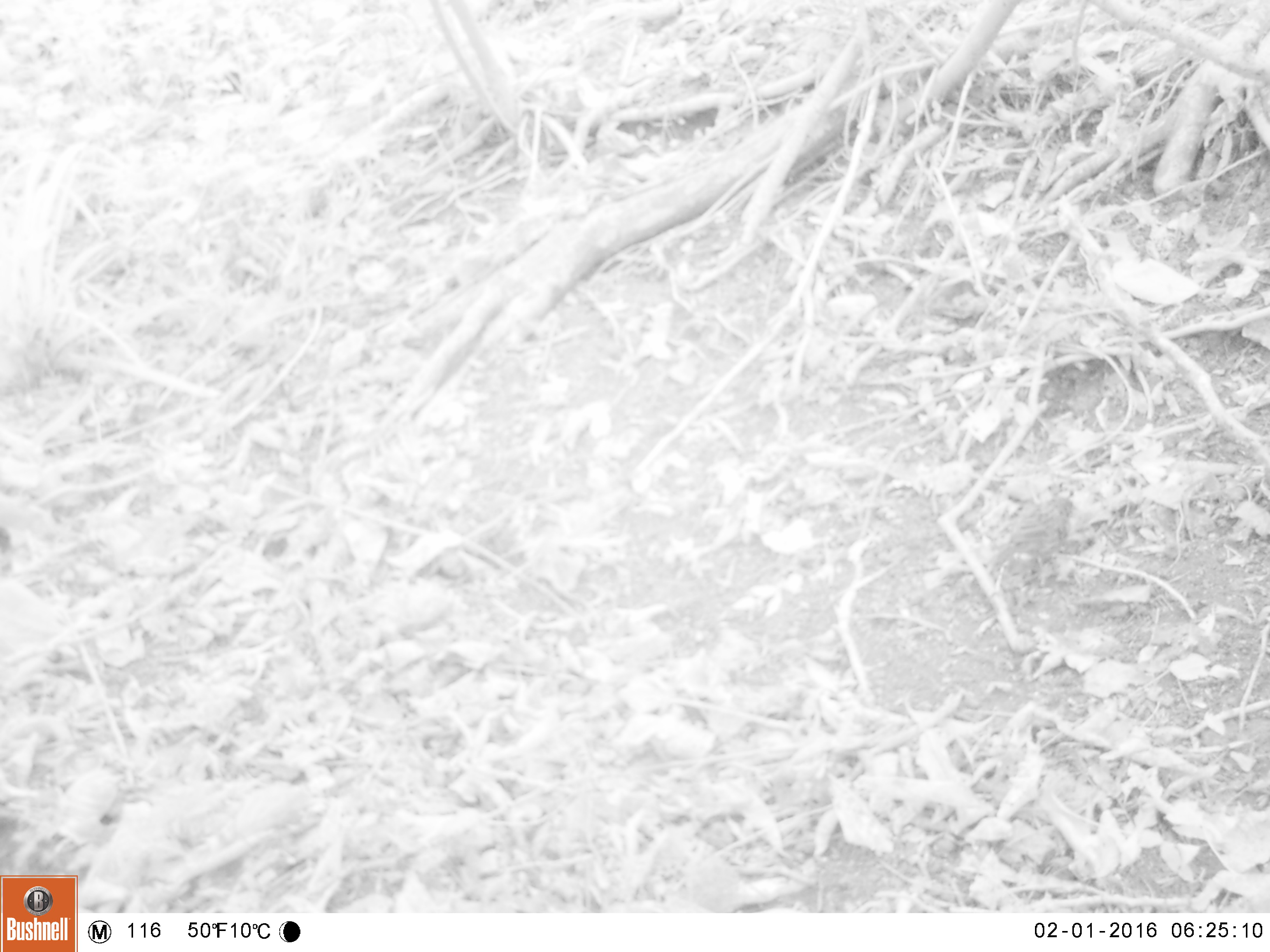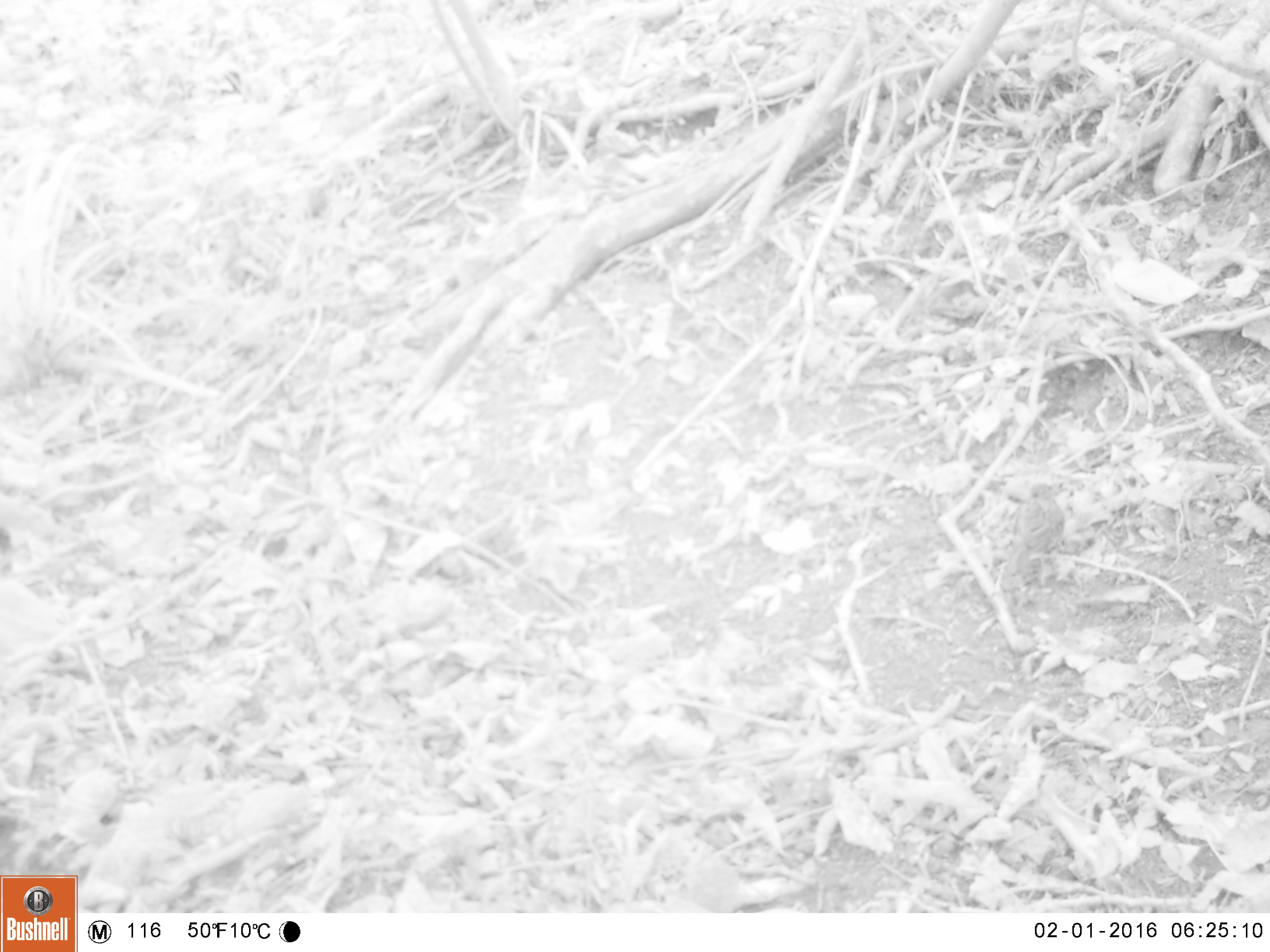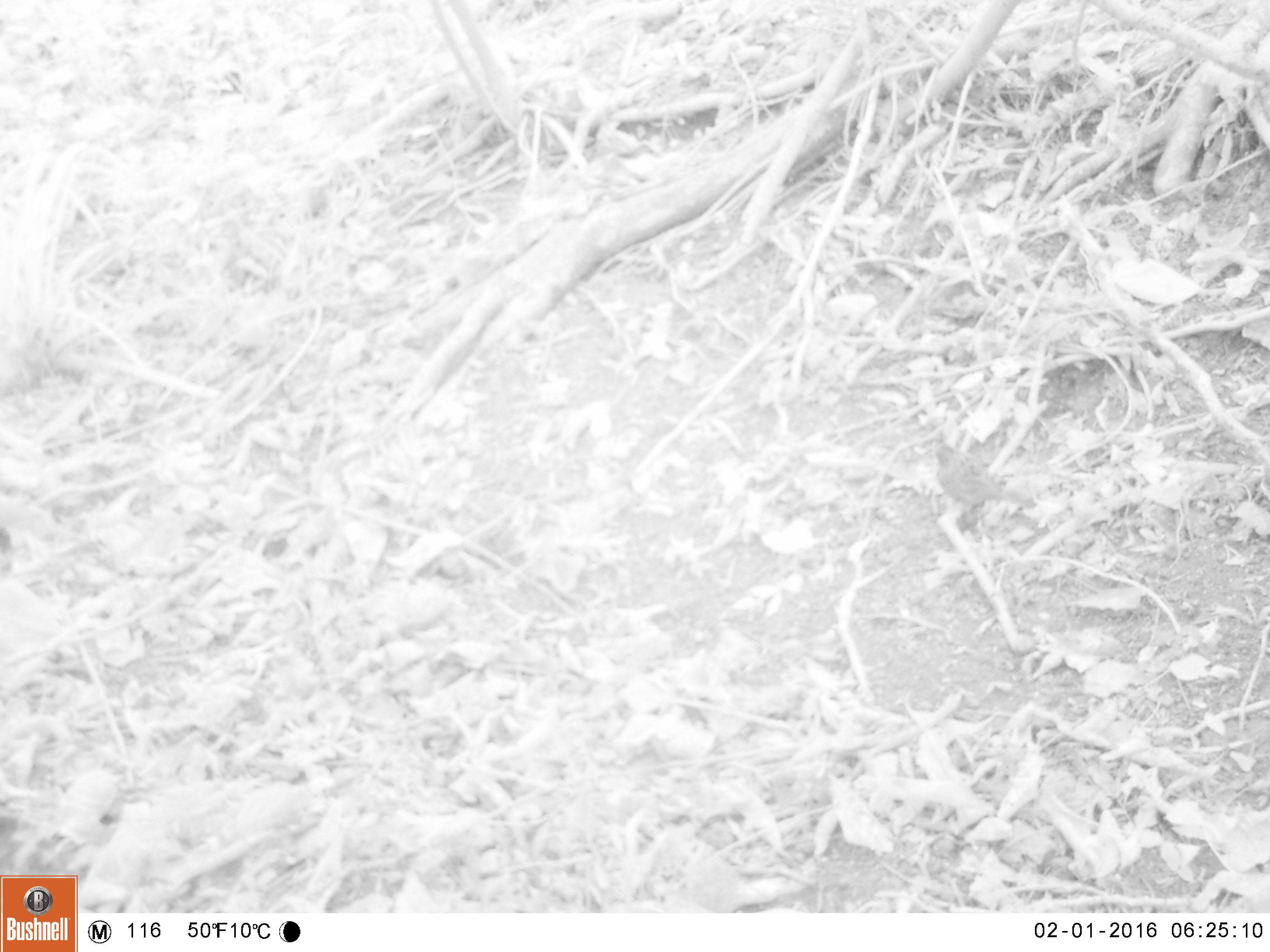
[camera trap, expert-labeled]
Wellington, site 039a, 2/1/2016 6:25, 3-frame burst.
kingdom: Animalia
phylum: Chordata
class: Aves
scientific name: Aves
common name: bird